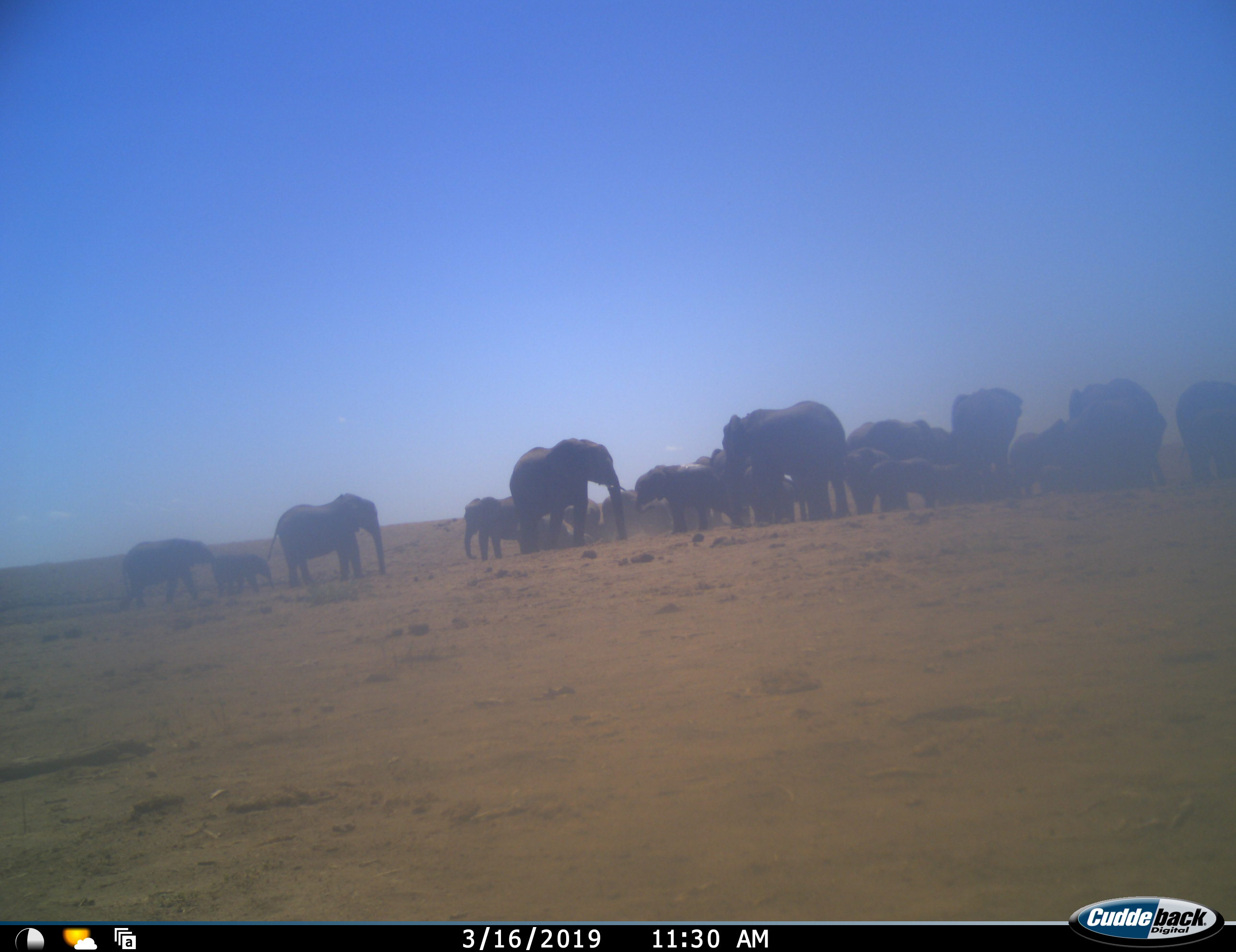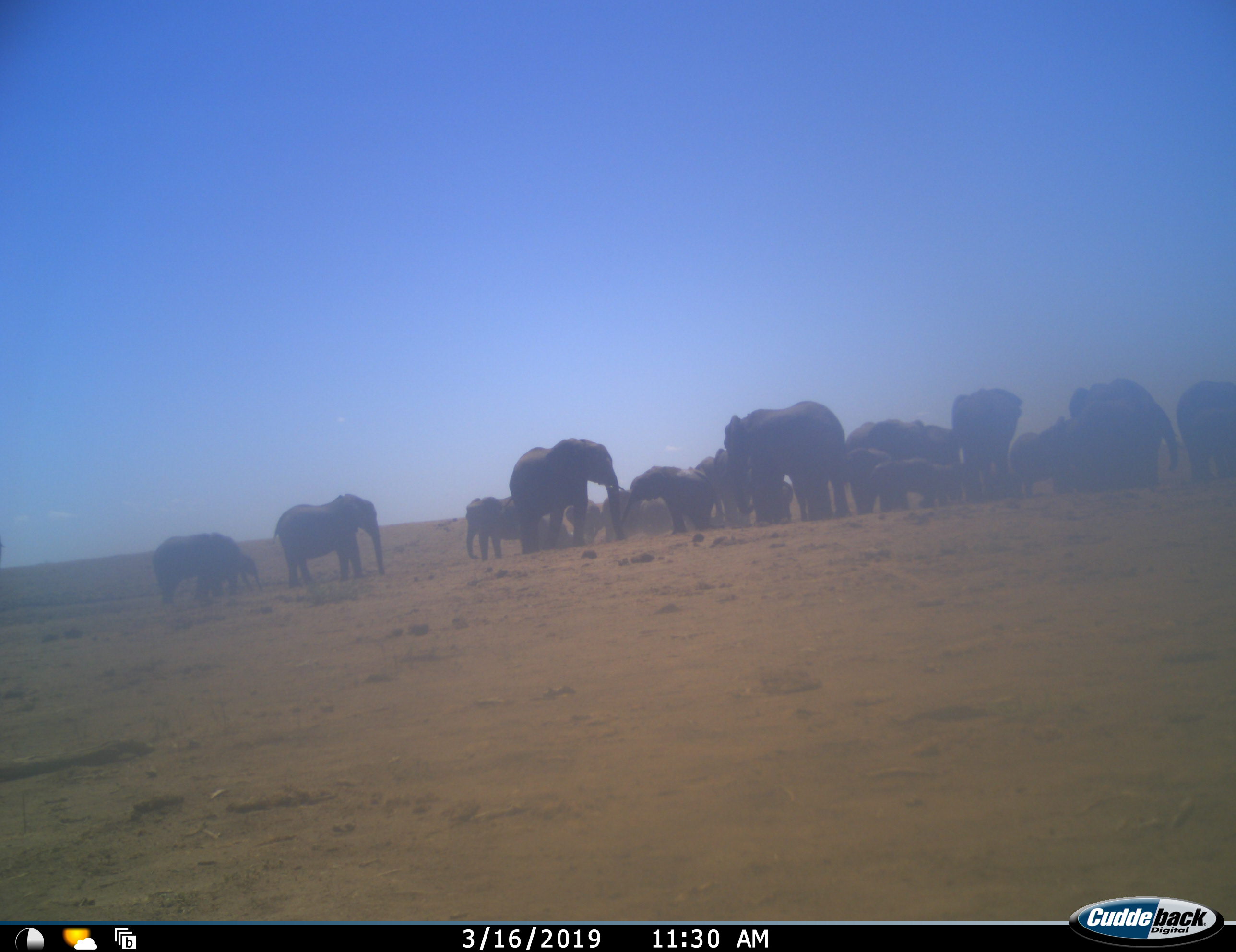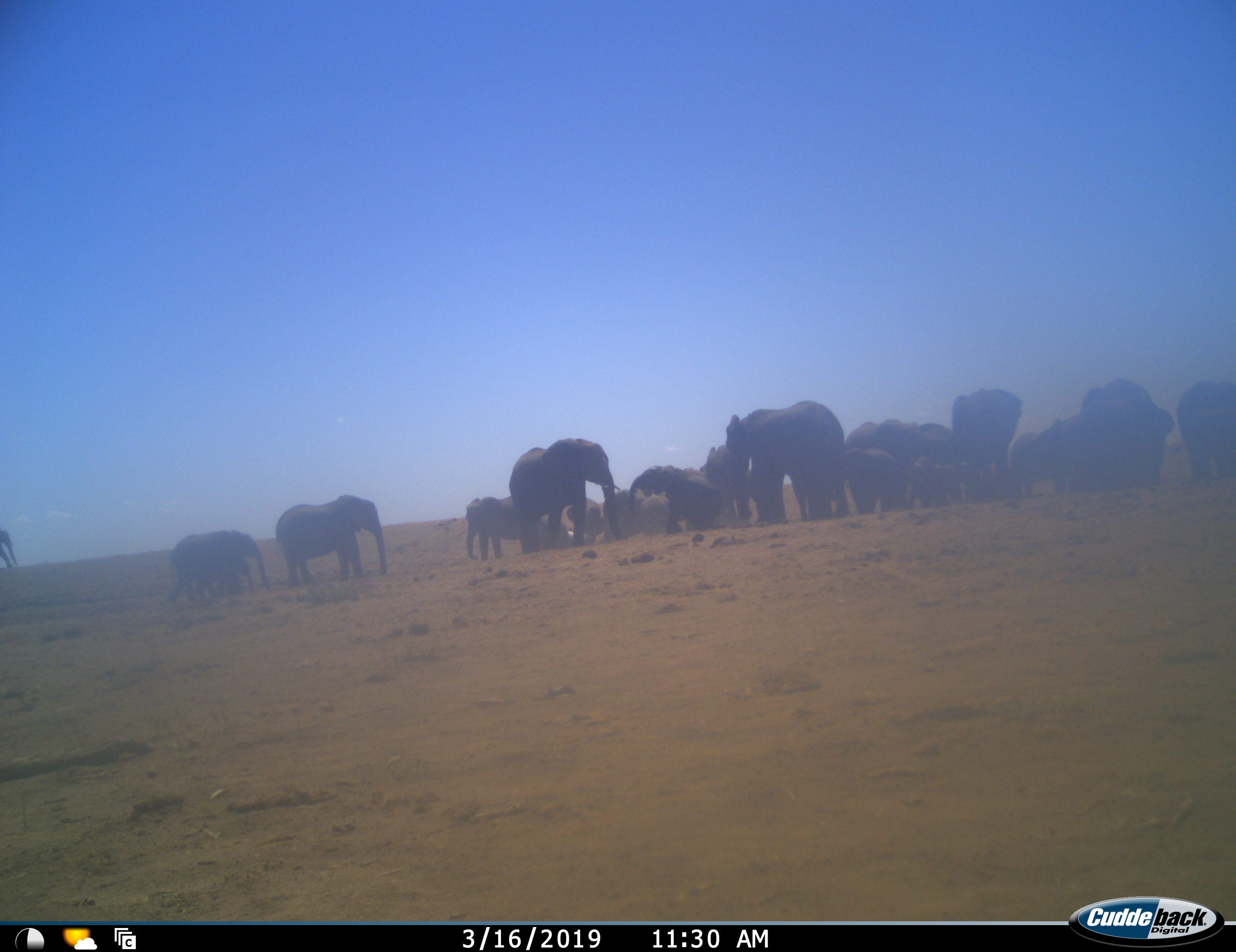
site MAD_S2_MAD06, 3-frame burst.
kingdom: Animalia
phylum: Chordata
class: Mammalia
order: Proboscidea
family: Elephantidae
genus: Loxodonta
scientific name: Loxodonta africana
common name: african bush elephant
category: elephant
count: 11-50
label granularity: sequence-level